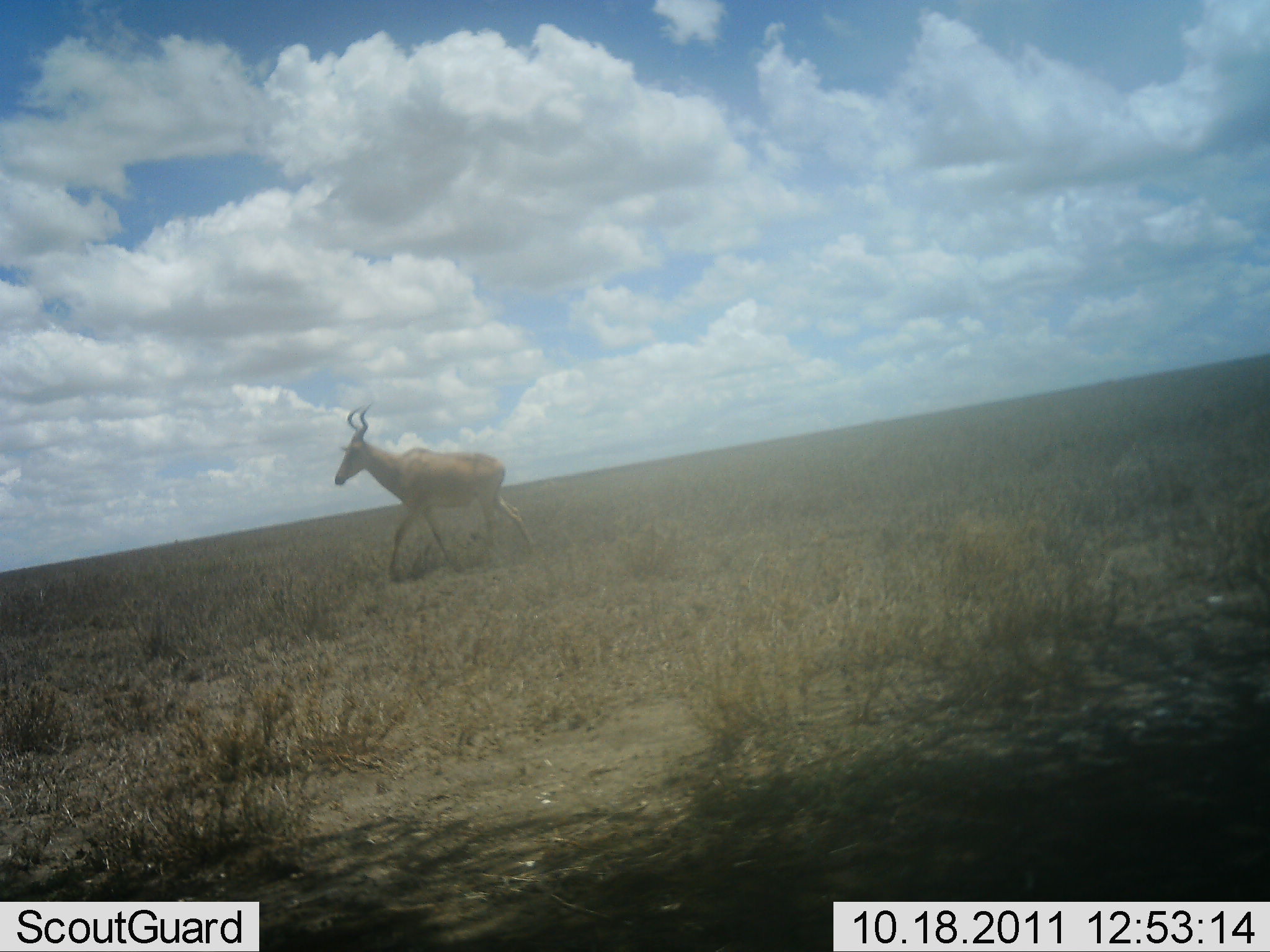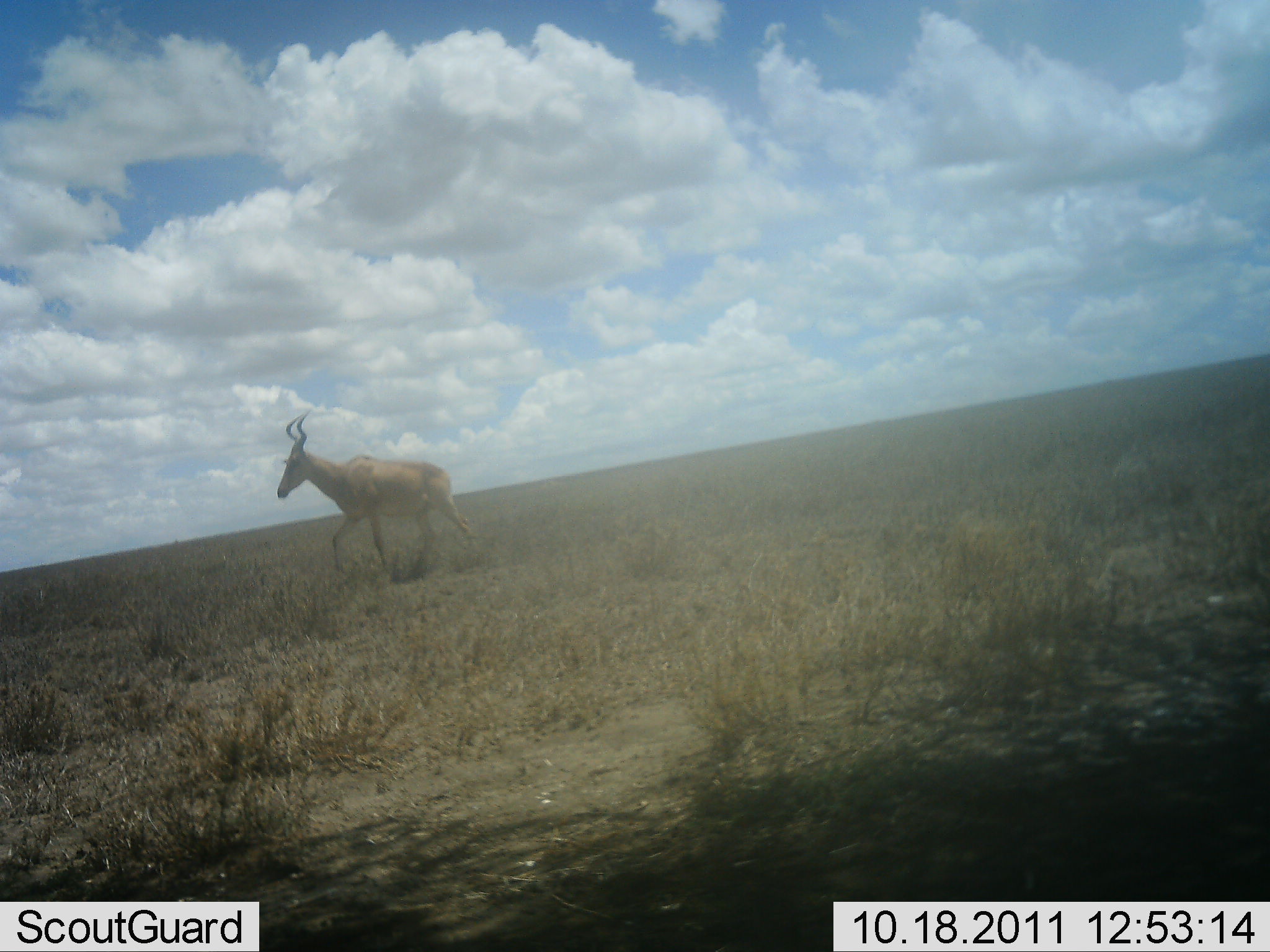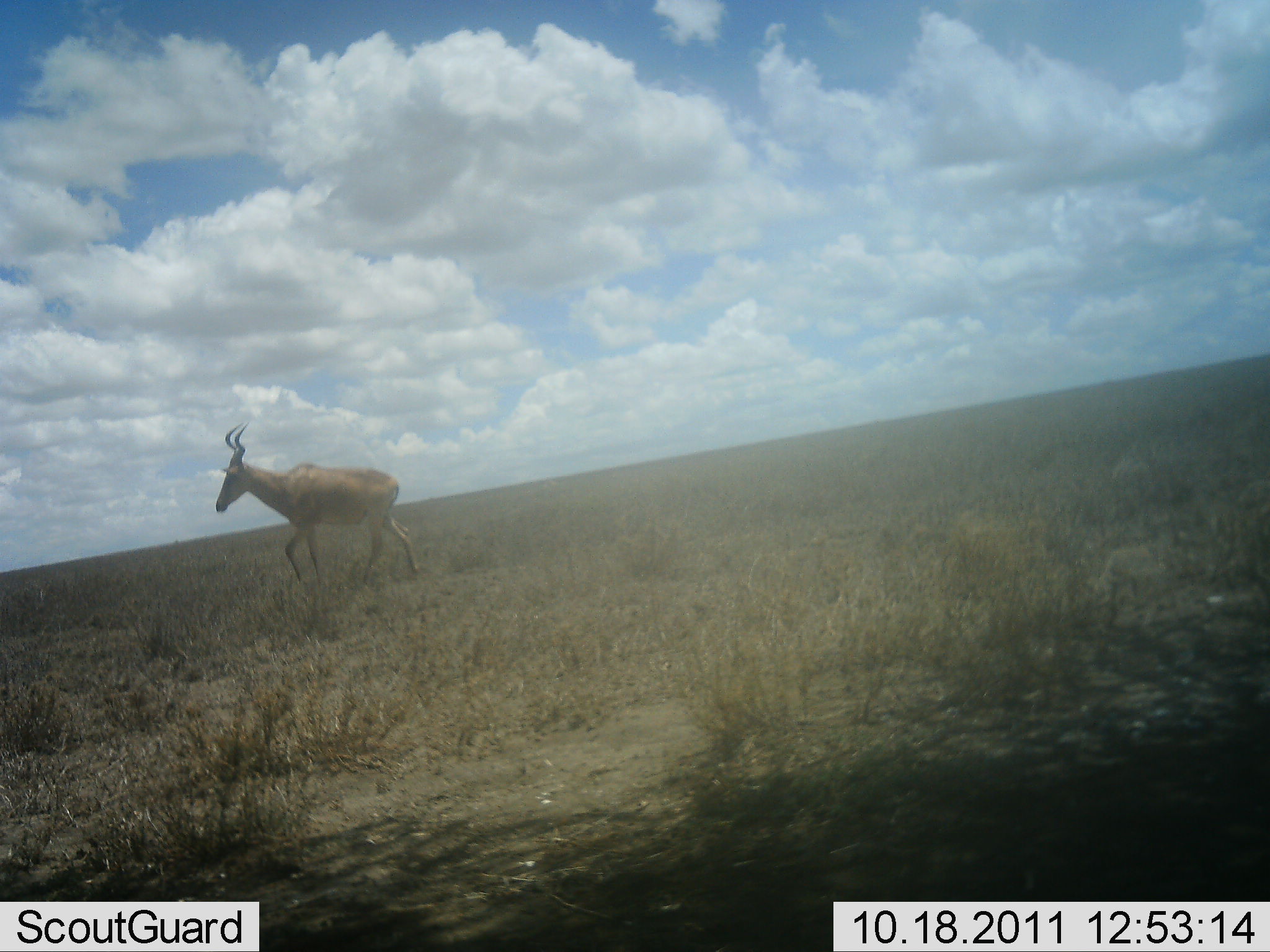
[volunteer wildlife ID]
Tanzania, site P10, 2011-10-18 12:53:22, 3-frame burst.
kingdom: Animalia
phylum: Chordata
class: Mammalia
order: Artiodactyla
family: Bovidae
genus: Alcelaphus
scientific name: Alcelaphus buselaphus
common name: hartebeest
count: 1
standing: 0%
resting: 0%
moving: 92%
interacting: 0%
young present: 0%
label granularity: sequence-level